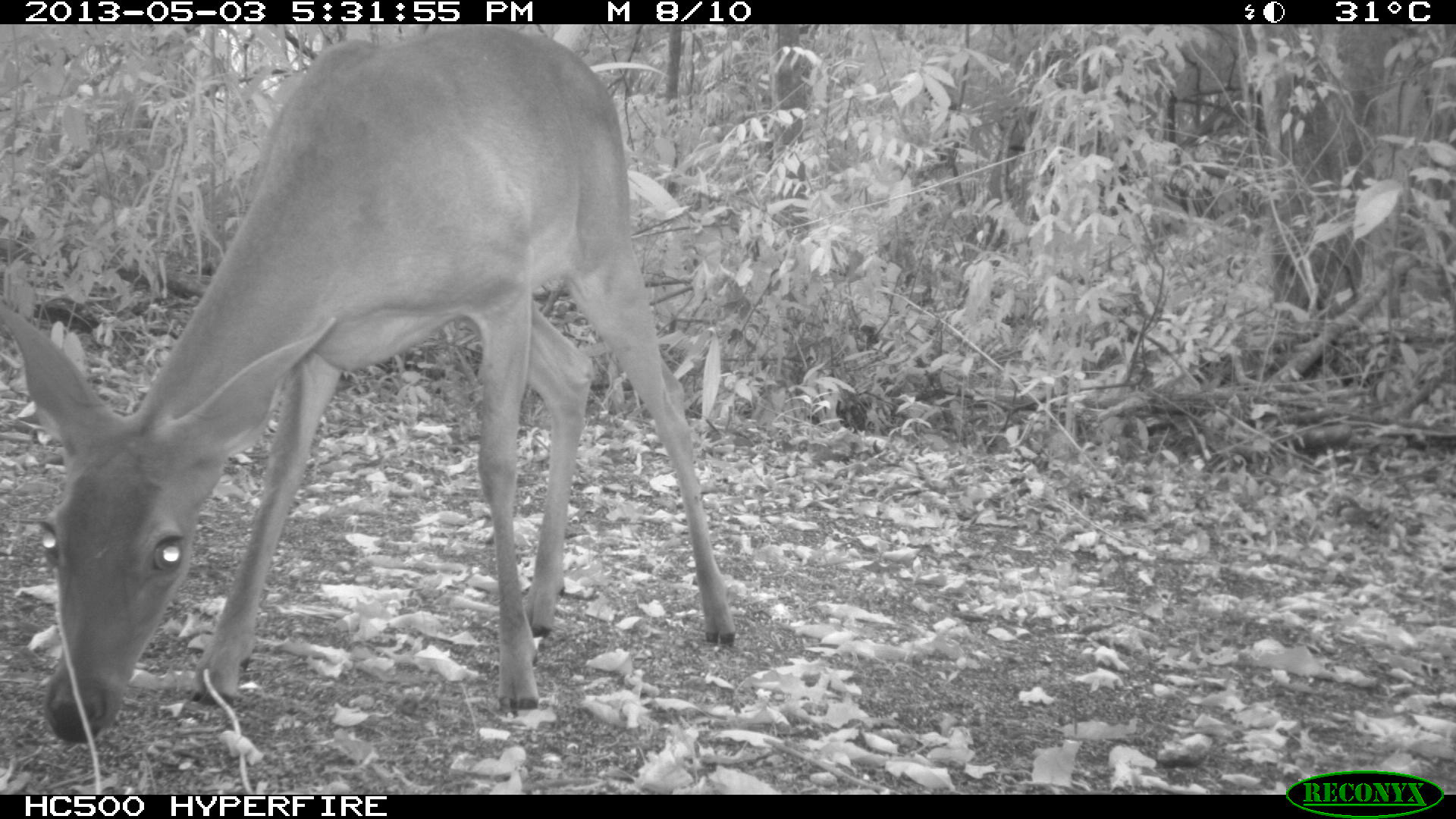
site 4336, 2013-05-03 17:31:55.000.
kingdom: Animalia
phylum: Chordata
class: Mammalia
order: Artiodactyla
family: Cervidae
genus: Odocoileus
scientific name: Odocoileus virginianus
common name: white-tailed deer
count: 1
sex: female